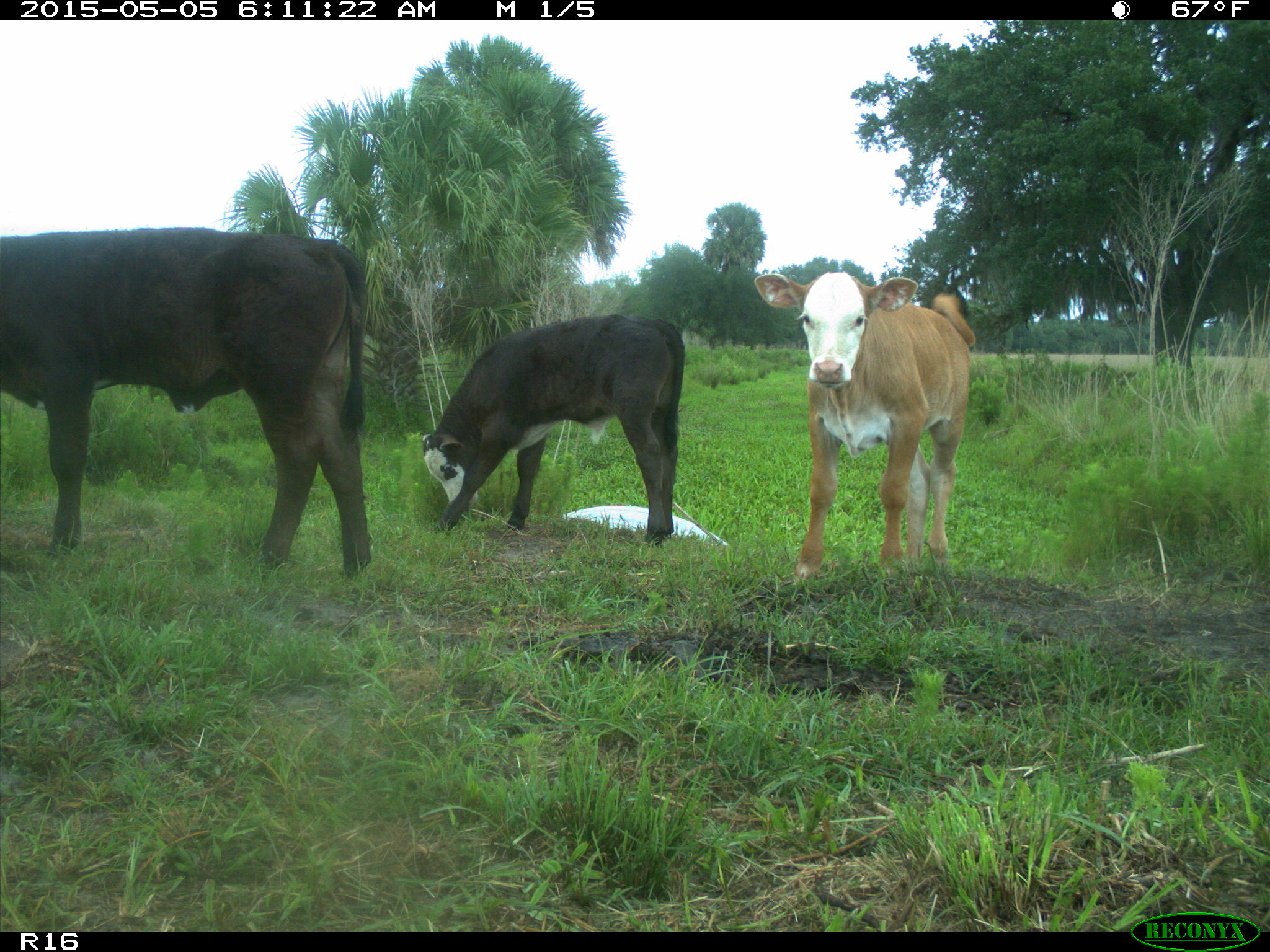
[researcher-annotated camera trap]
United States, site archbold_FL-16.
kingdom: Animalia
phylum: Chordata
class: Mammalia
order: Artiodactyla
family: Bovidae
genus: Bos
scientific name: Bos taurus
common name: domestic cow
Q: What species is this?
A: Bos taurus (domestic cow).